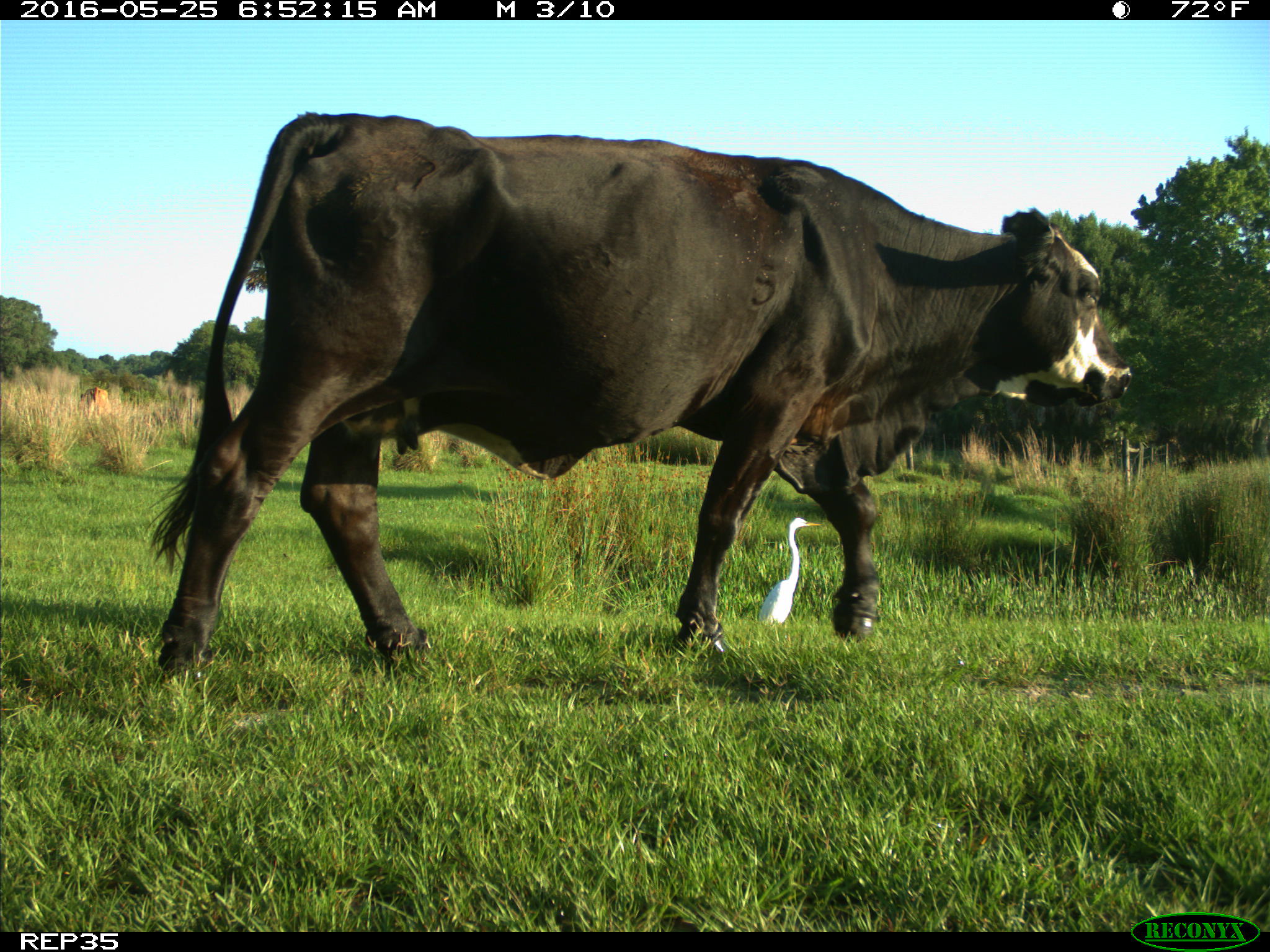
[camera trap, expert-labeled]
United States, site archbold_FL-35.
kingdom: Animalia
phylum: Chordata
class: Mammalia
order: Artiodactyla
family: Bovidae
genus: Bos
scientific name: Bos taurus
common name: domestic cow